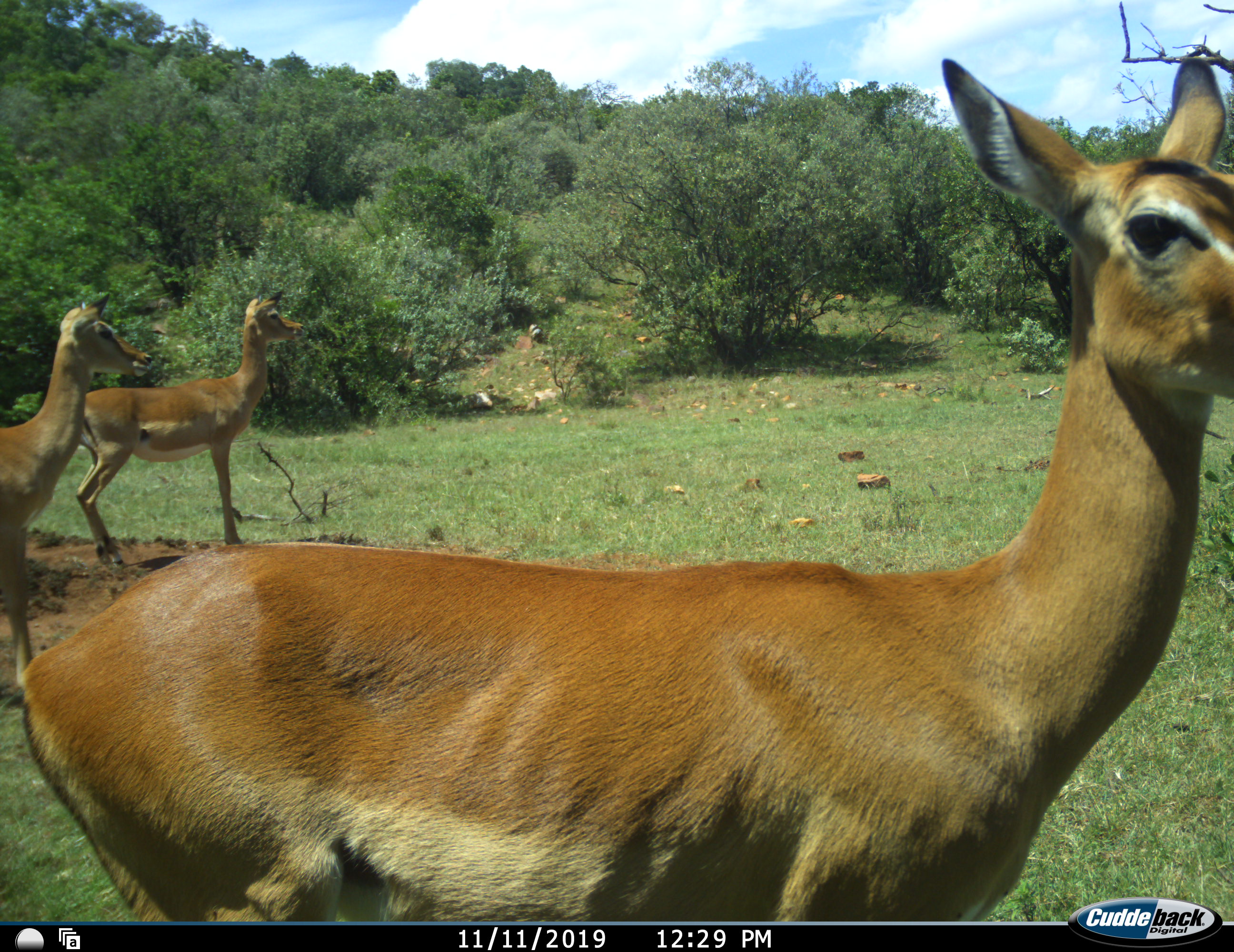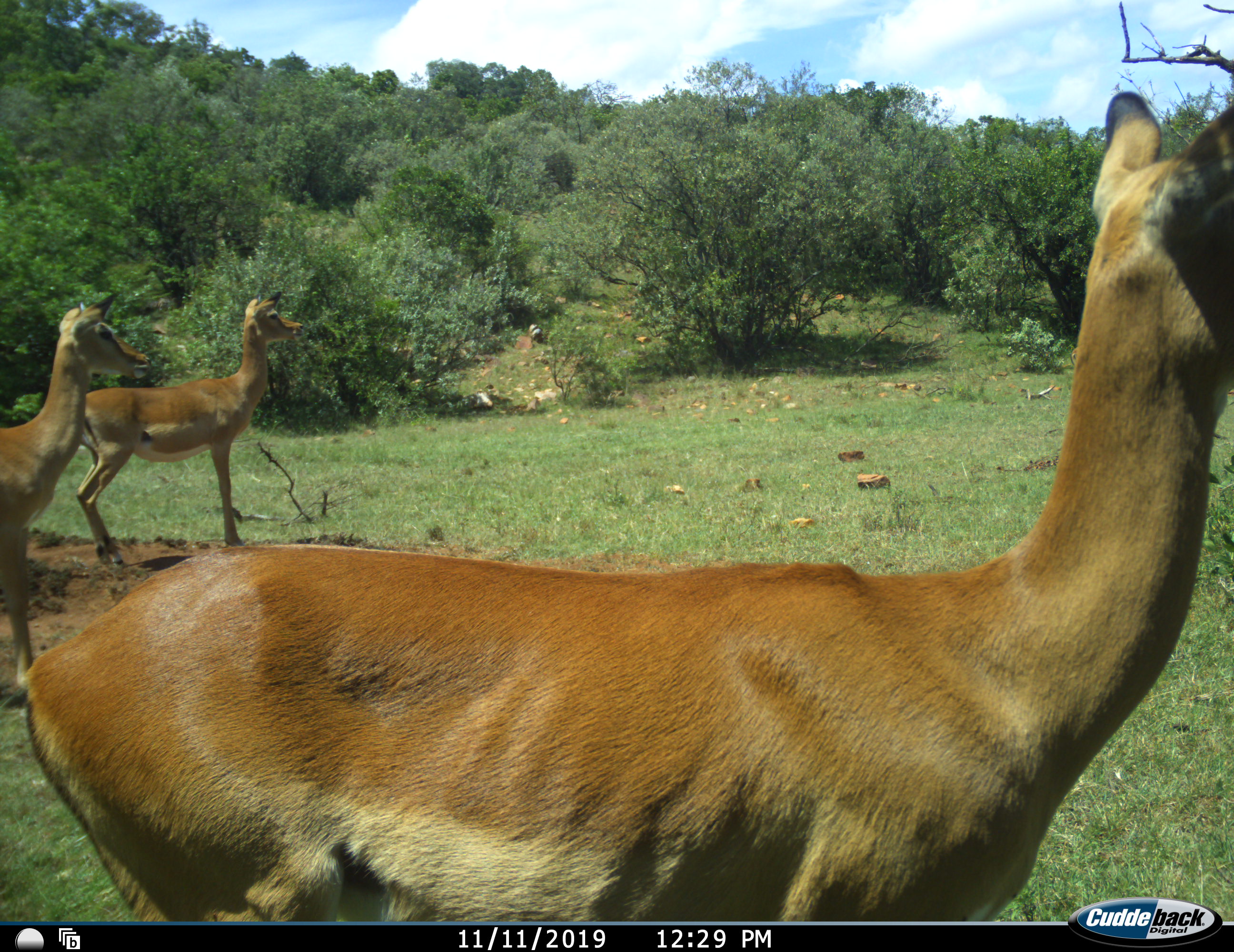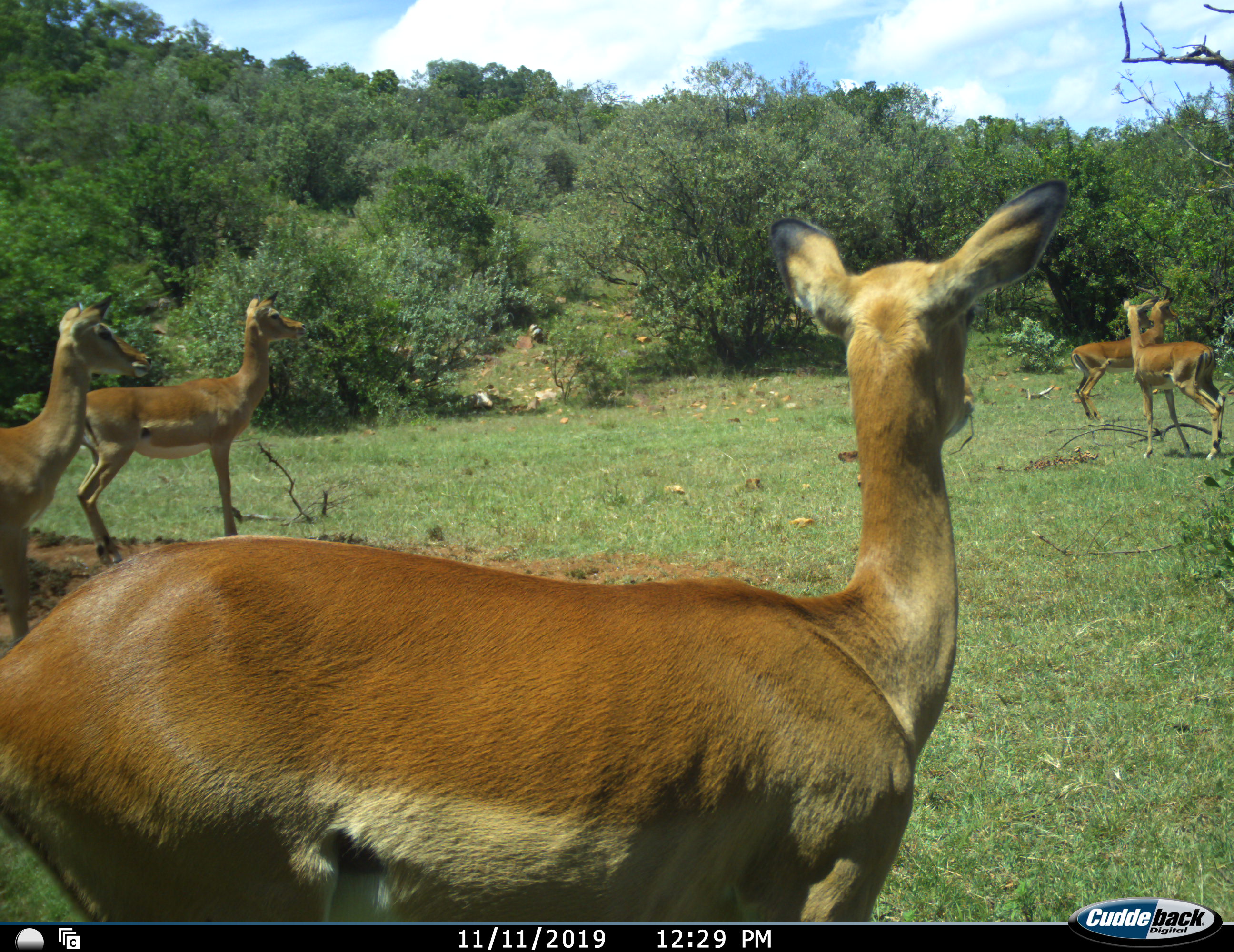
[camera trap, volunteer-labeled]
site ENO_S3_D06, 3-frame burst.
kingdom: Animalia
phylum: Chordata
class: Mammalia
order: Artiodactyla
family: Bovidae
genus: Aepyceros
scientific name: Aepyceros melampus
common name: impala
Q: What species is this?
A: Impala (Aepyceros melampus).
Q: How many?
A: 5.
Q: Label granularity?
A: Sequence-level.